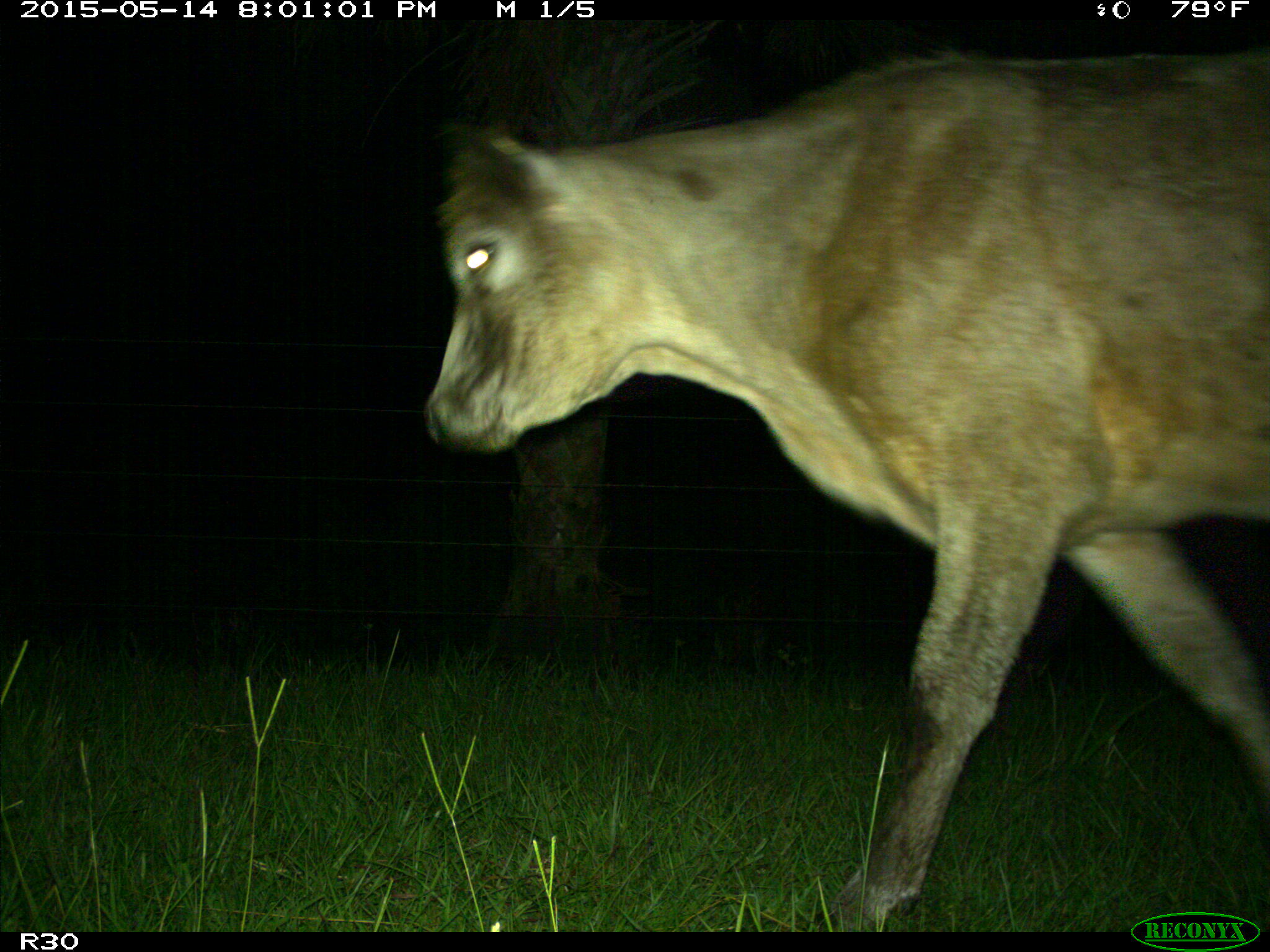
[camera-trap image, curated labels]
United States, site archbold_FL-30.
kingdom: Animalia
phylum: Chordata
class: Mammalia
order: Artiodactyla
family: Bovidae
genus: Bos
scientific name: Bos taurus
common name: domestic cow